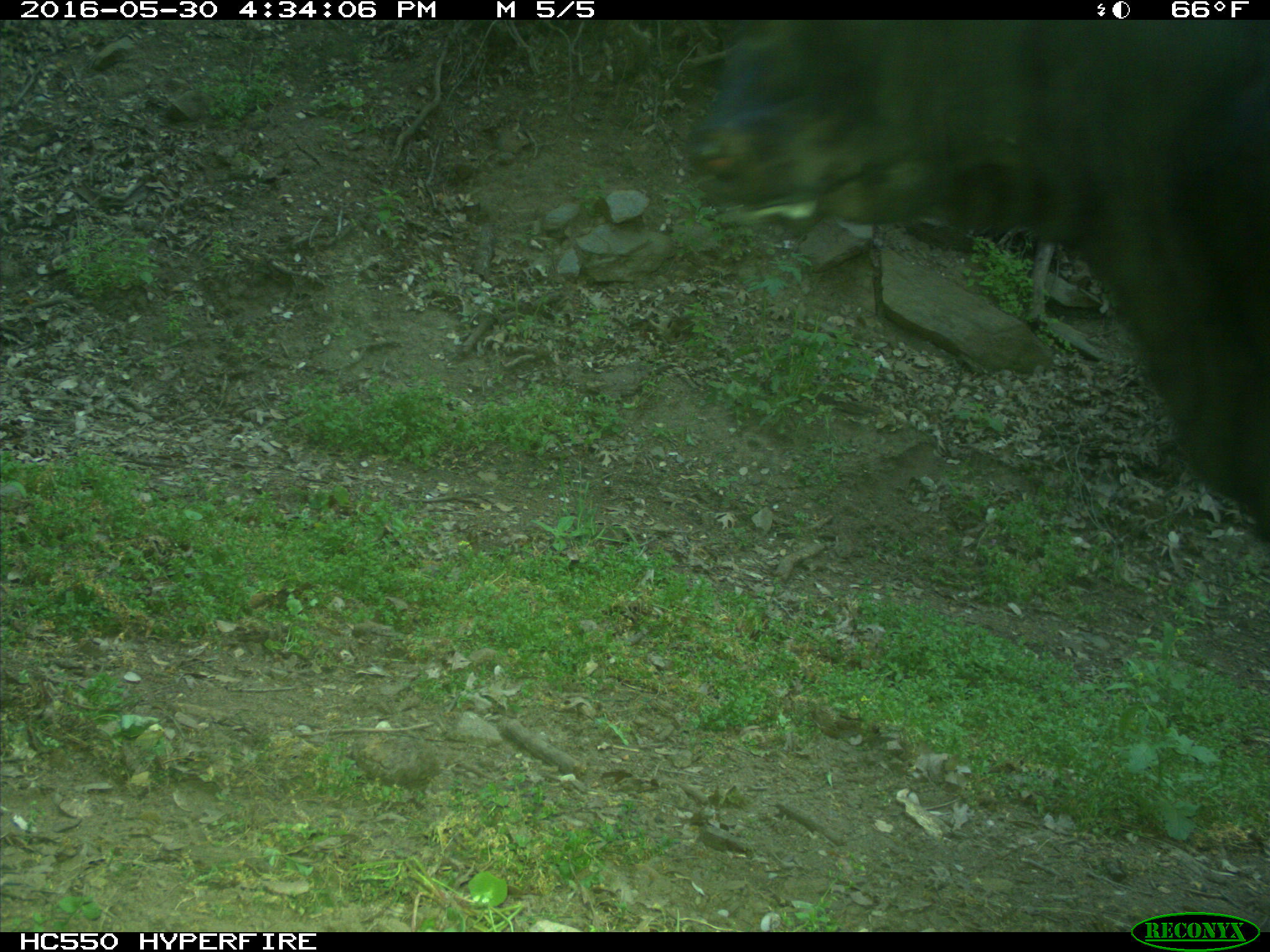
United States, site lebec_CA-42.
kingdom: Animalia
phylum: Chordata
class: Mammalia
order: Artiodactyla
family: Bovidae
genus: Bos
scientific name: Bos taurus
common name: domestic cow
Bos taurus (domestic cow).